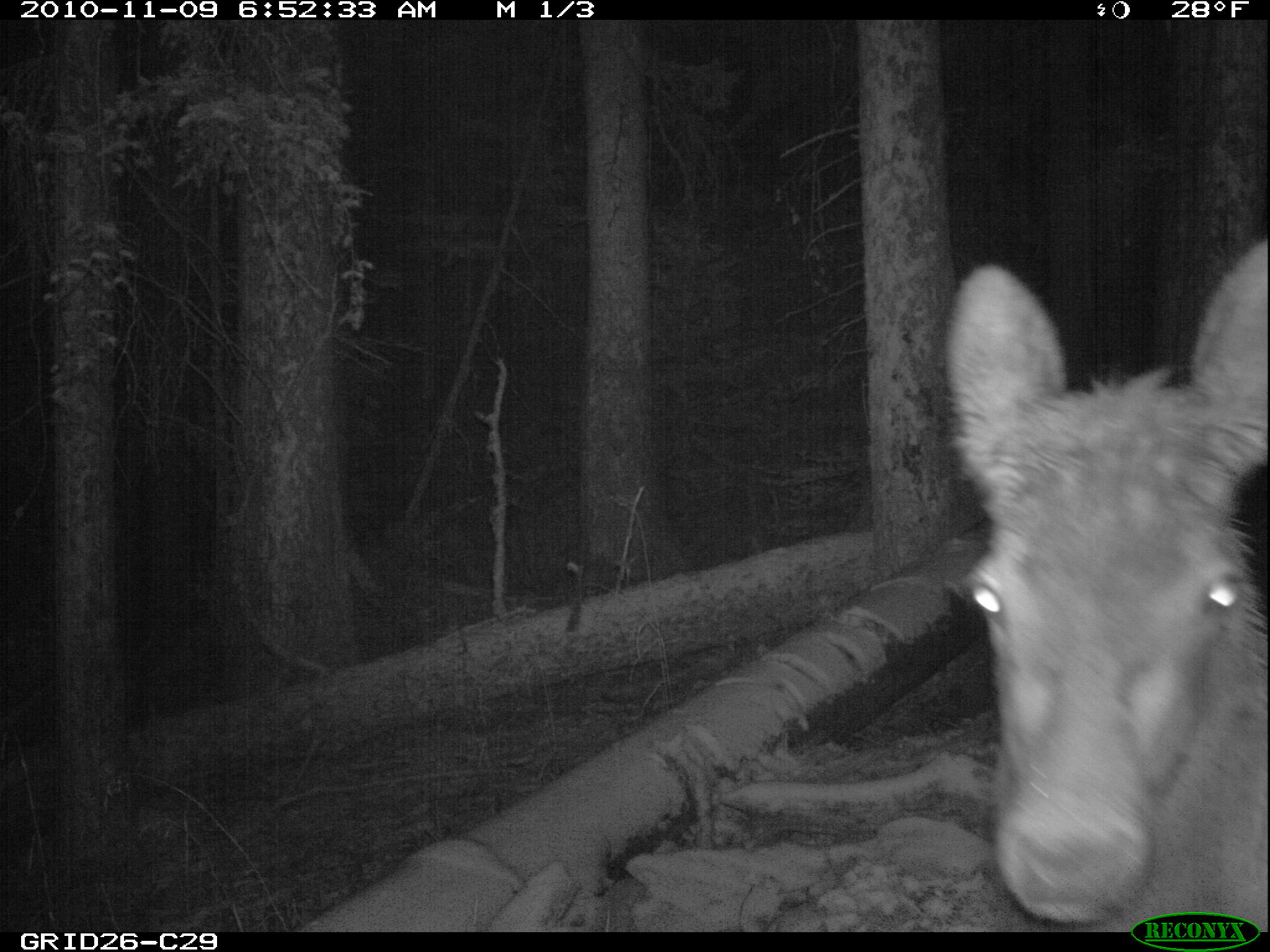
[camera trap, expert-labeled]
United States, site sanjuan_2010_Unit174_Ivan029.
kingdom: Animalia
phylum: Chordata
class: Mammalia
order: Artiodactyla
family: Cervidae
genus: Cervus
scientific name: Cervus elaphus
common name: red deer